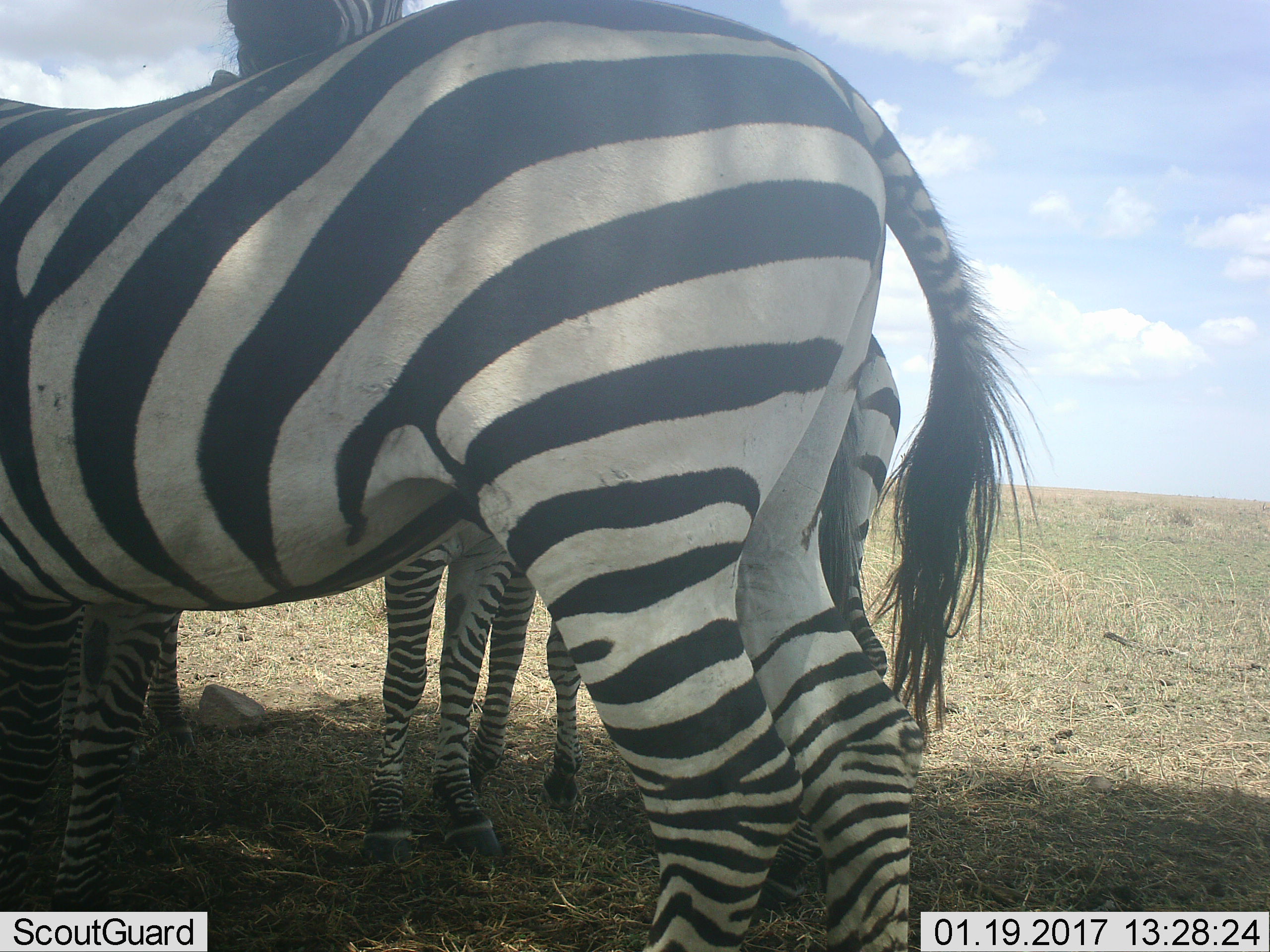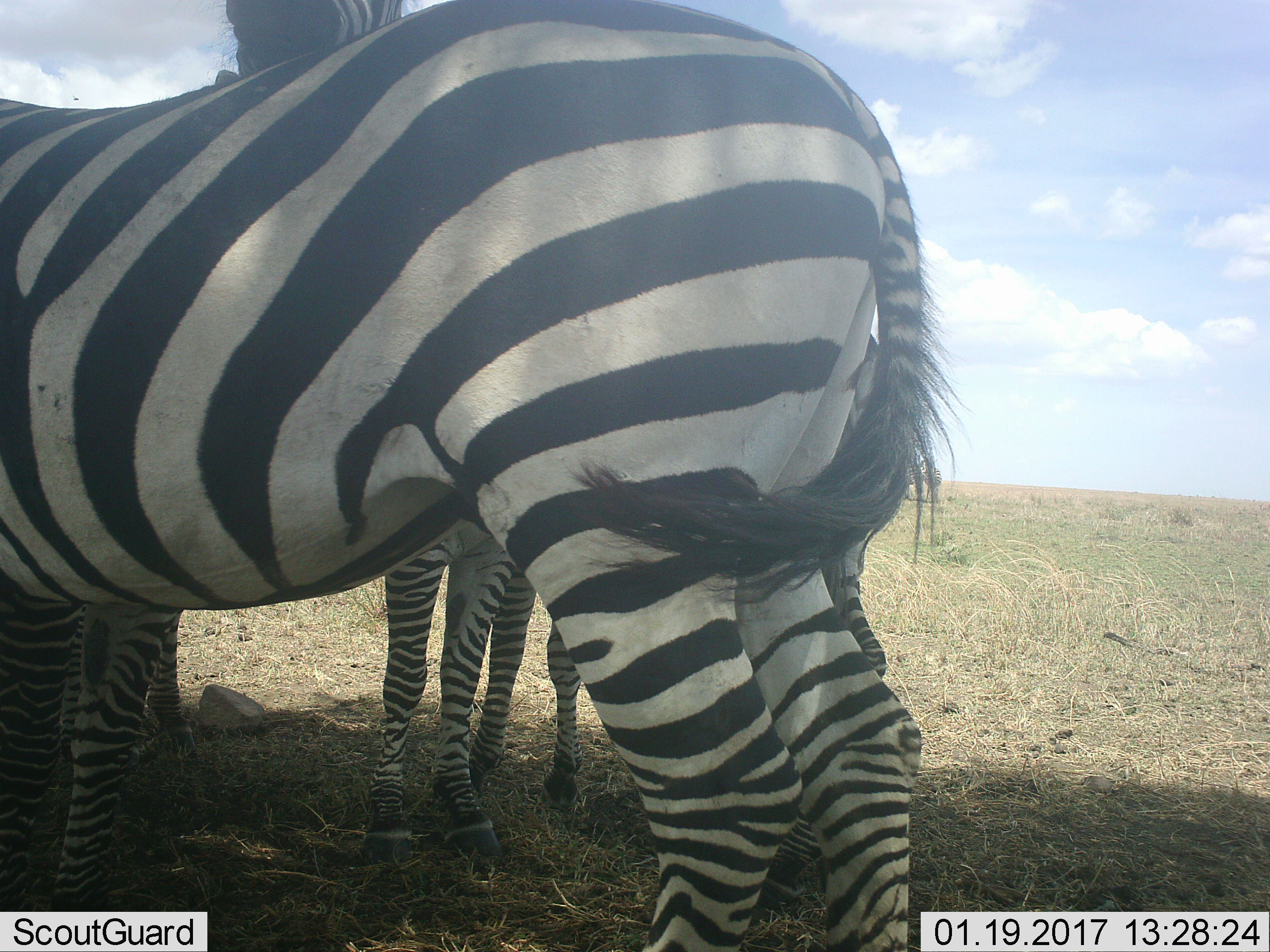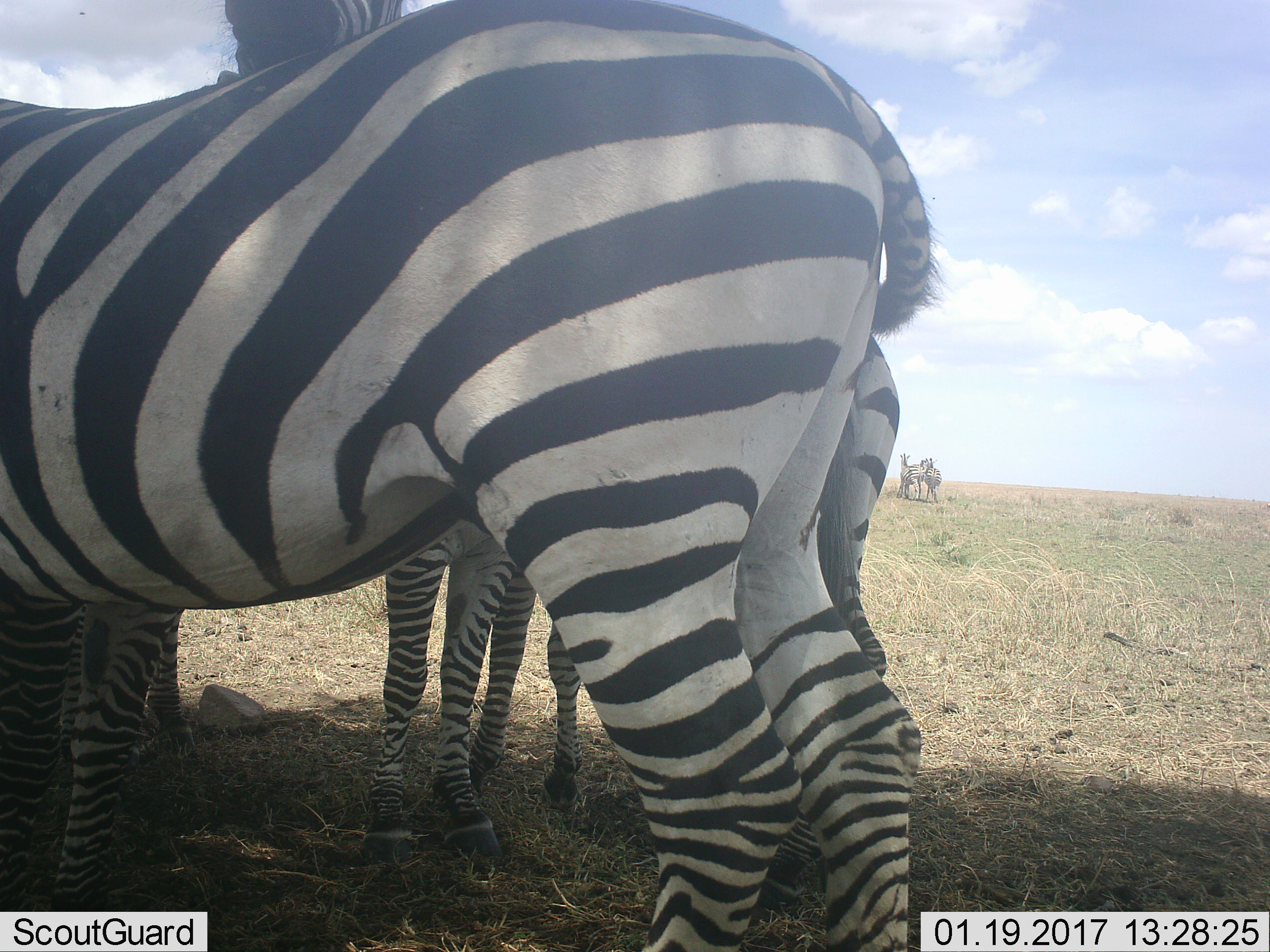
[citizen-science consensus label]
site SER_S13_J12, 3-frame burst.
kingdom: Animalia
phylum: Chordata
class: Mammalia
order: Perissodactyla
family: Equidae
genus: Equus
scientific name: Equus quagga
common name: plains zebra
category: zebraplains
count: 3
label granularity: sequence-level